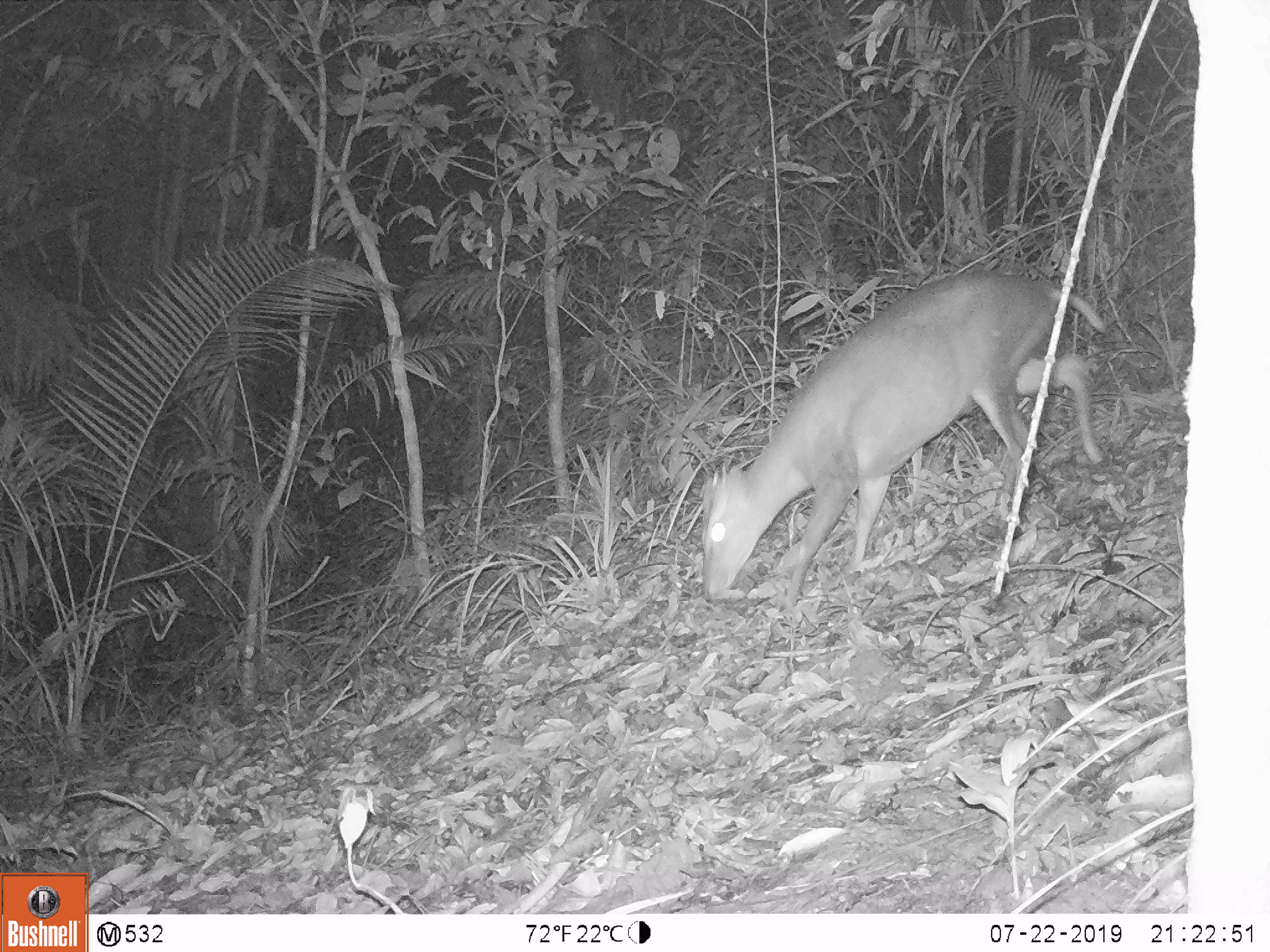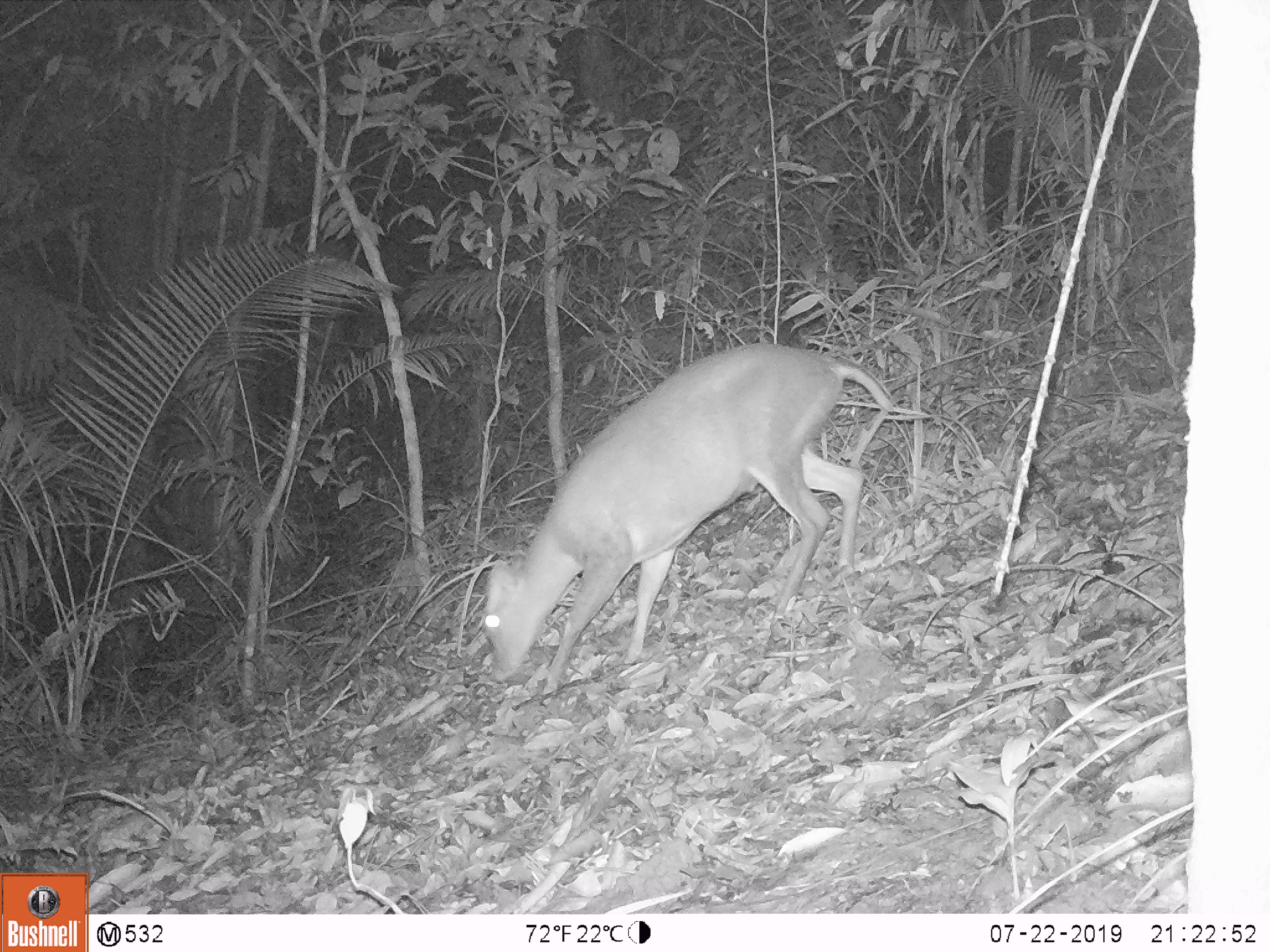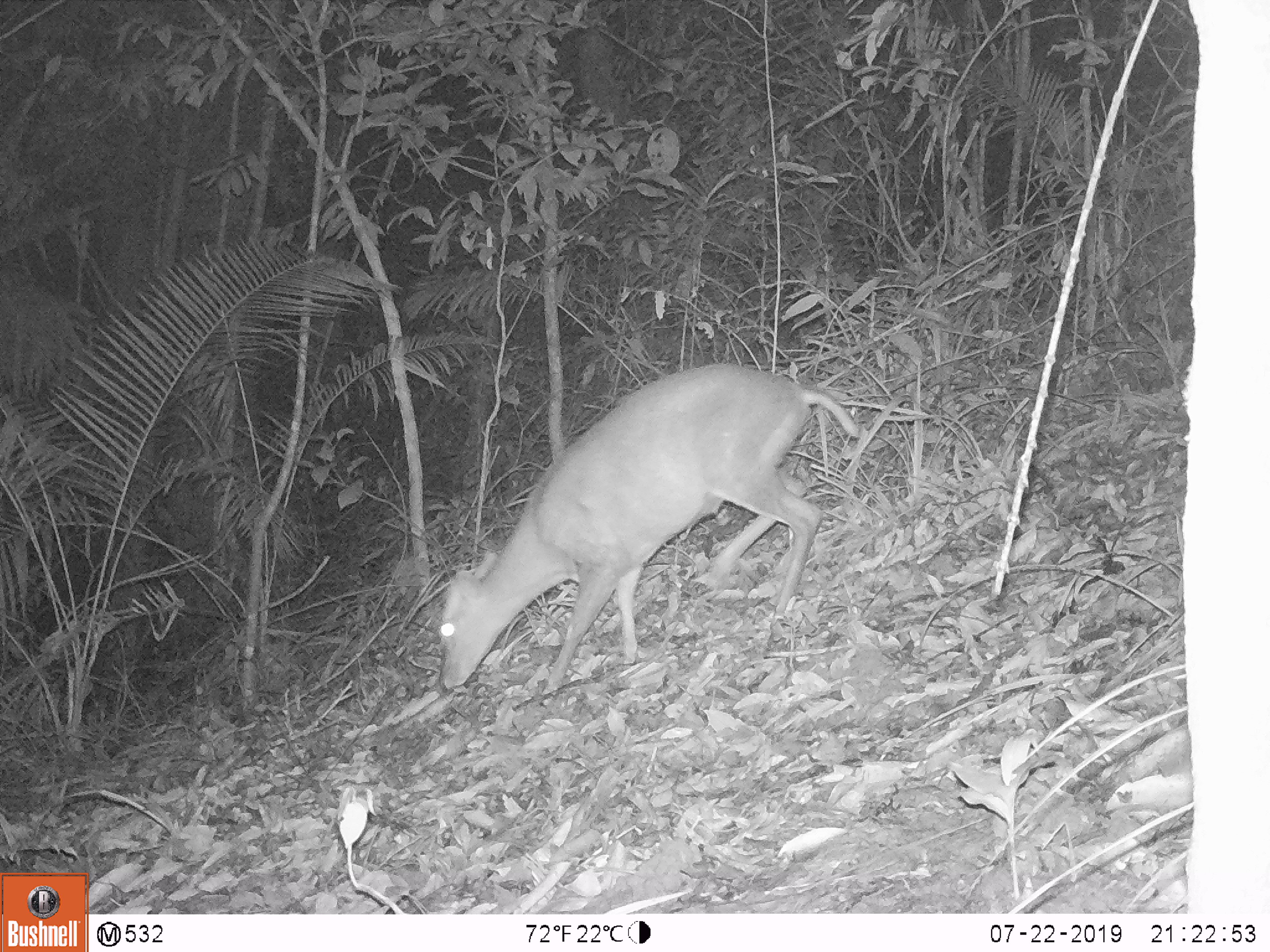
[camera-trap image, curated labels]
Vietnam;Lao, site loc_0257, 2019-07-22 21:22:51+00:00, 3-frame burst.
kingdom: Animalia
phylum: Chordata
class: Mammalia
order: Artiodactyla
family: Cervidae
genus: Muntiacus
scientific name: Muntiacus rooseveltorum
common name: roosevelt's muntjac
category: roosevelts muntjac group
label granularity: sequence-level